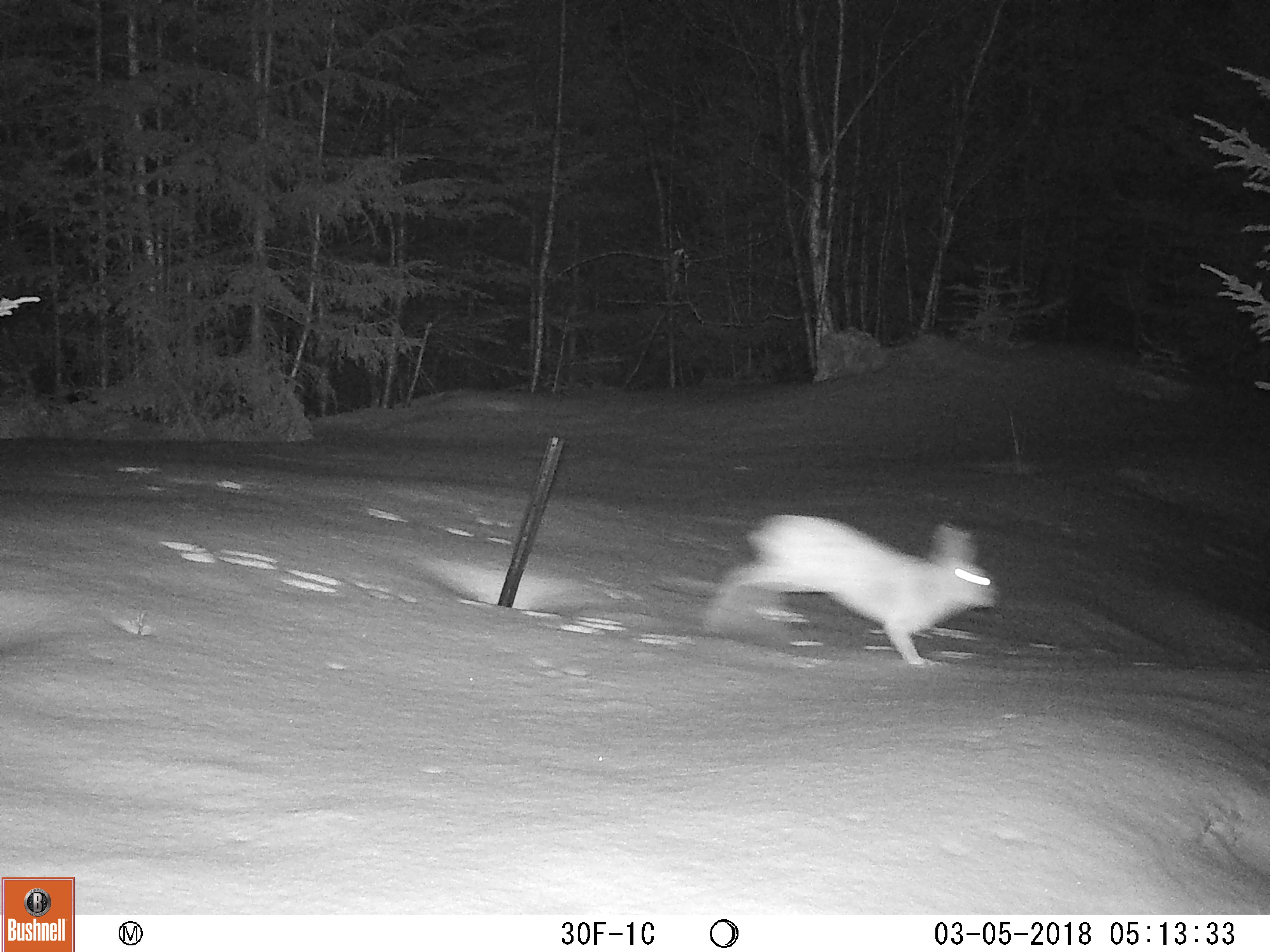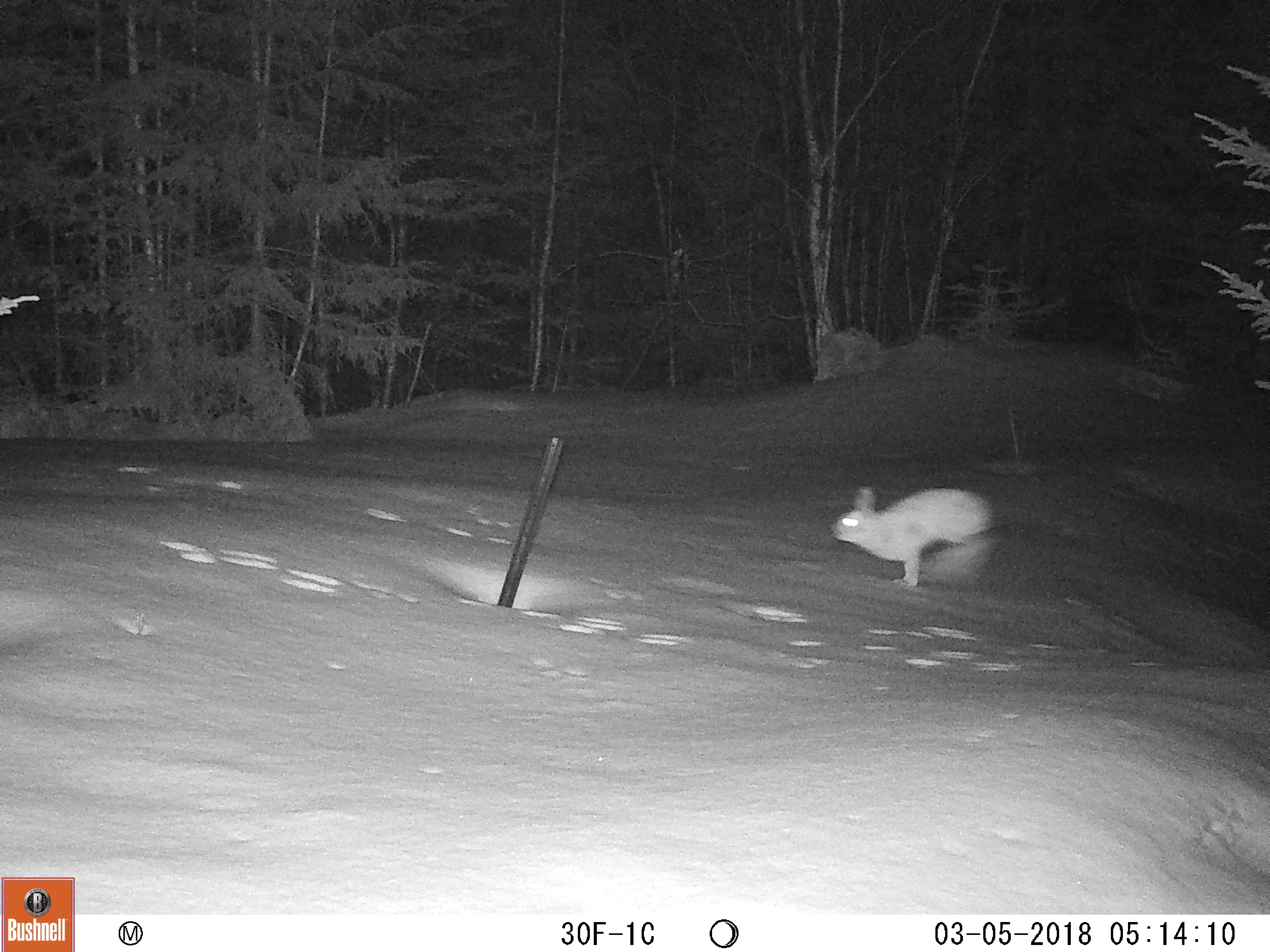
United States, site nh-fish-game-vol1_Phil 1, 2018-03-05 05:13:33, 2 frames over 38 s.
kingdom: Animalia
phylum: Chordata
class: Mammalia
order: Lagomorpha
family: Leporidae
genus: Lepus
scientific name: Lepus americanus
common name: snowshoe hare